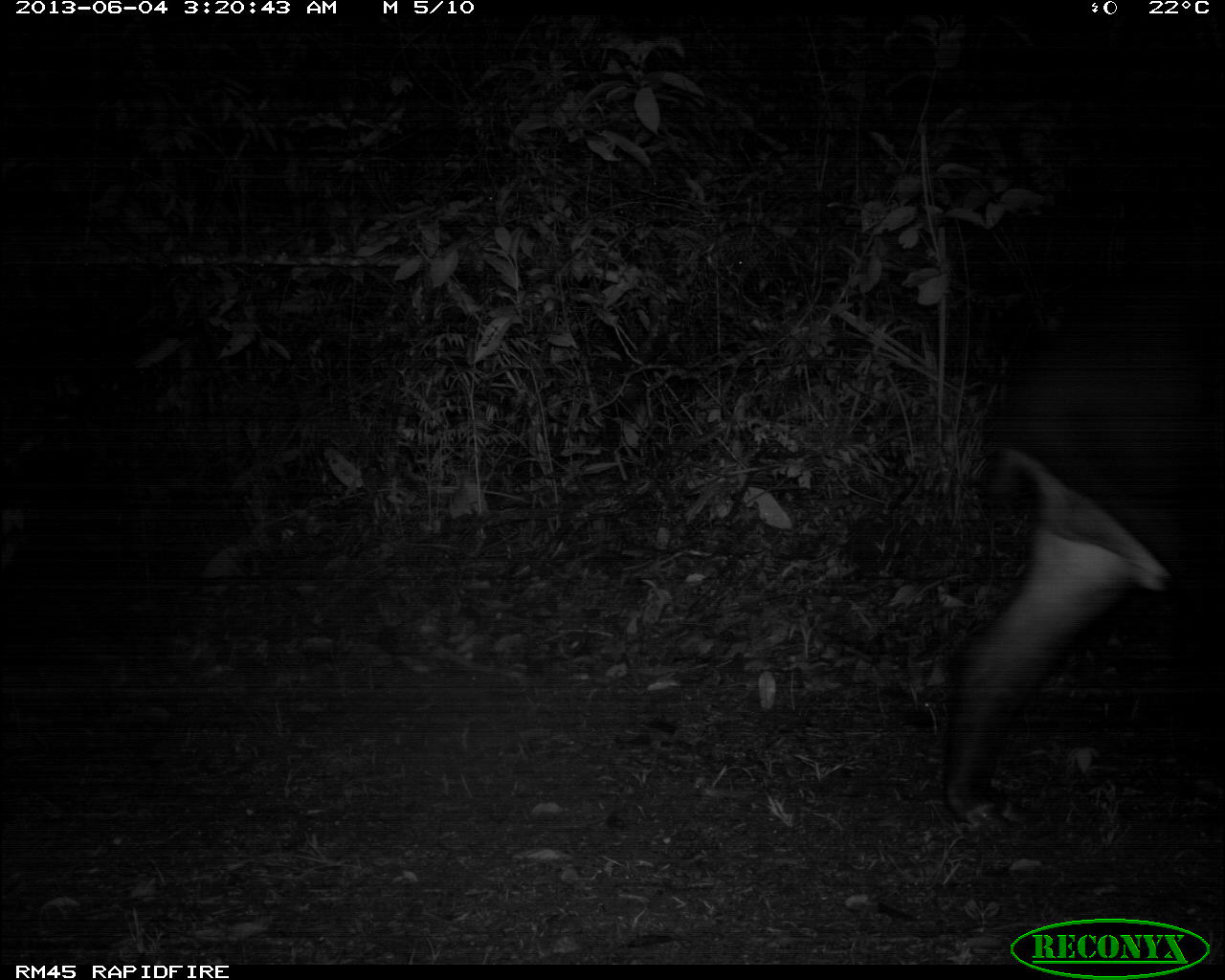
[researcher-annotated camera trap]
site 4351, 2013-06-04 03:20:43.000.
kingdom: Animalia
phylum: Chordata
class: Mammalia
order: Perissodactyla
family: Tapiridae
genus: Tapirus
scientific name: Tapirus bairdii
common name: baird's tapir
Tapirus bairdii (baird's tapir), count 1, sex male.